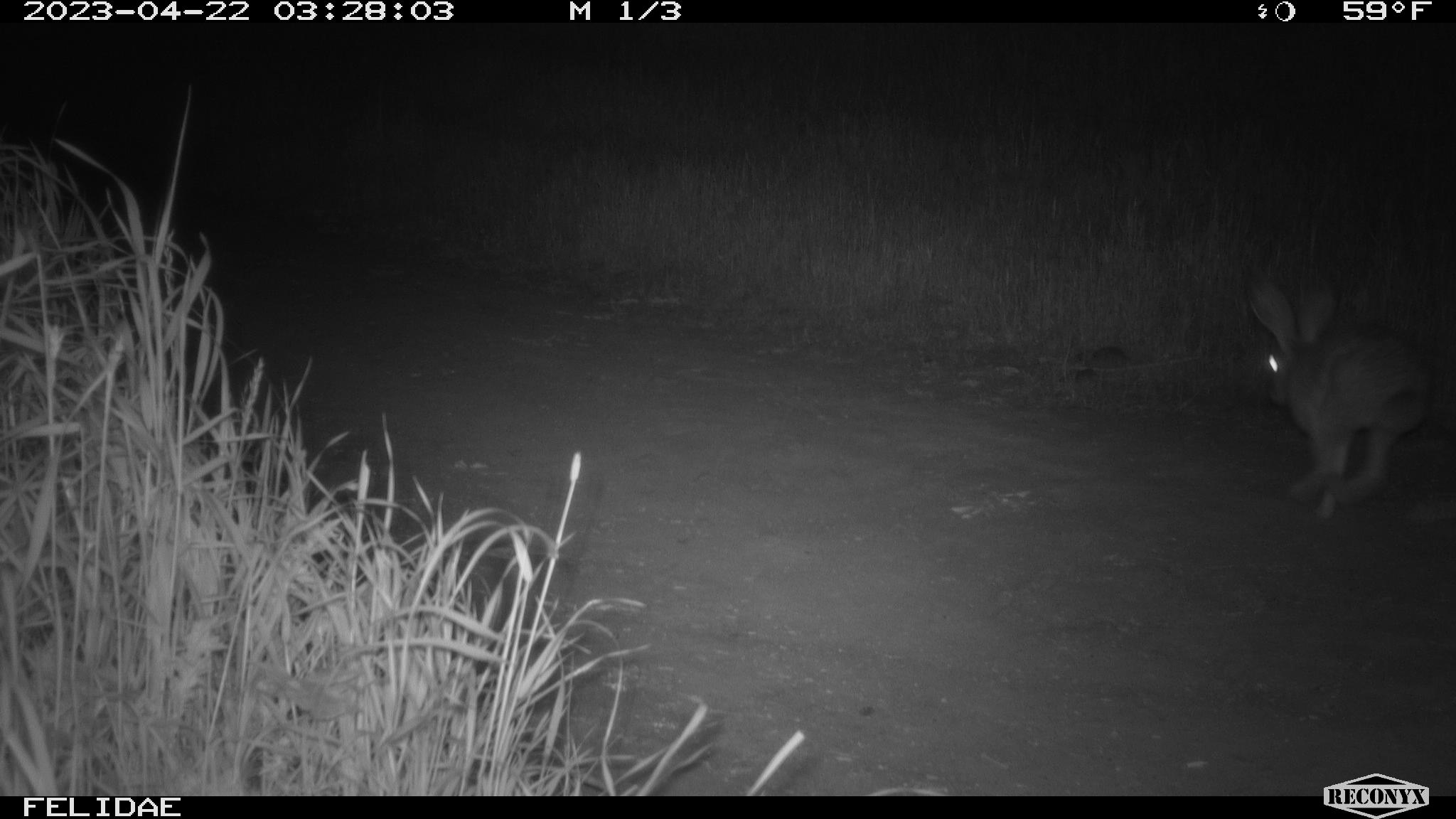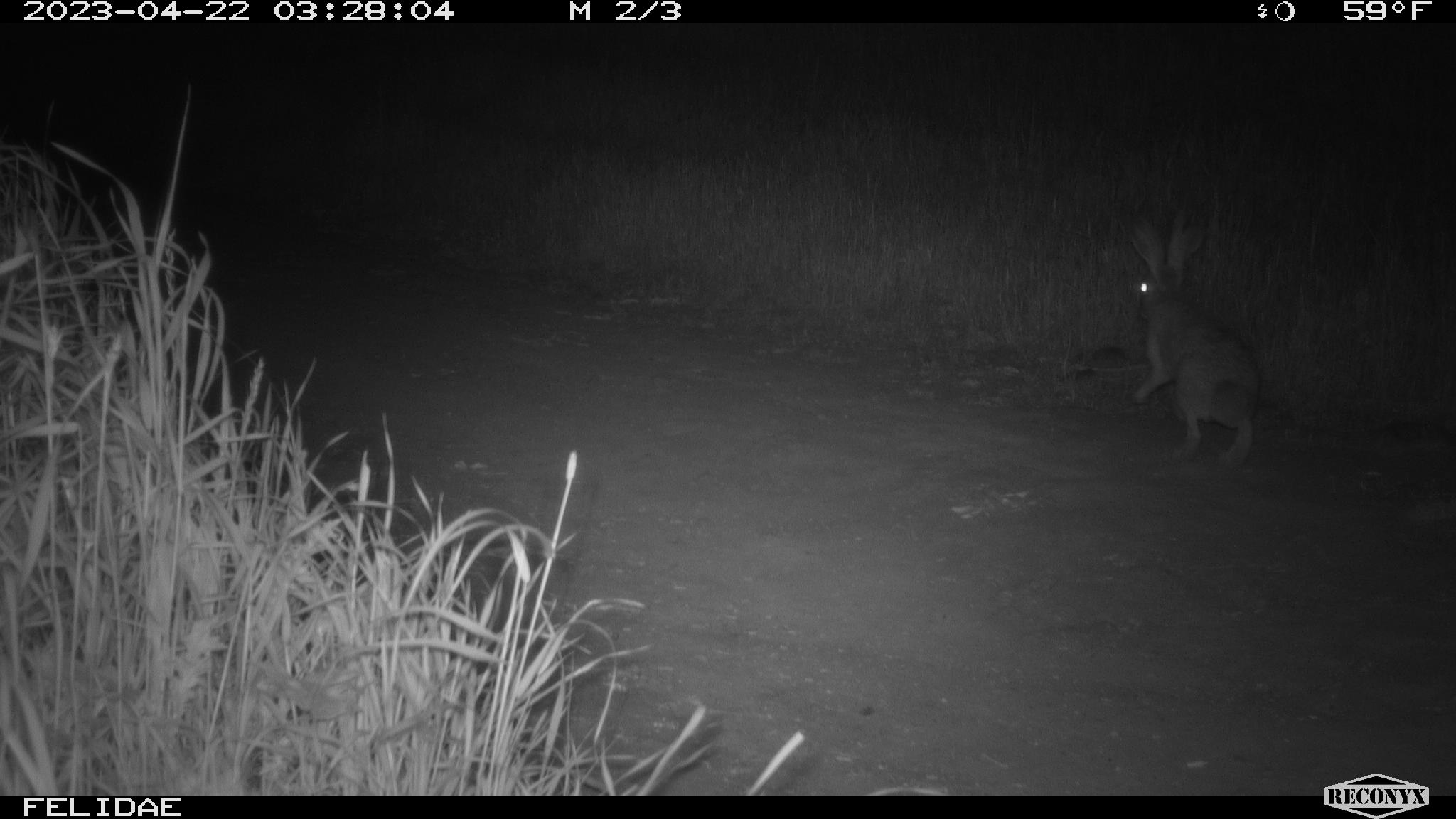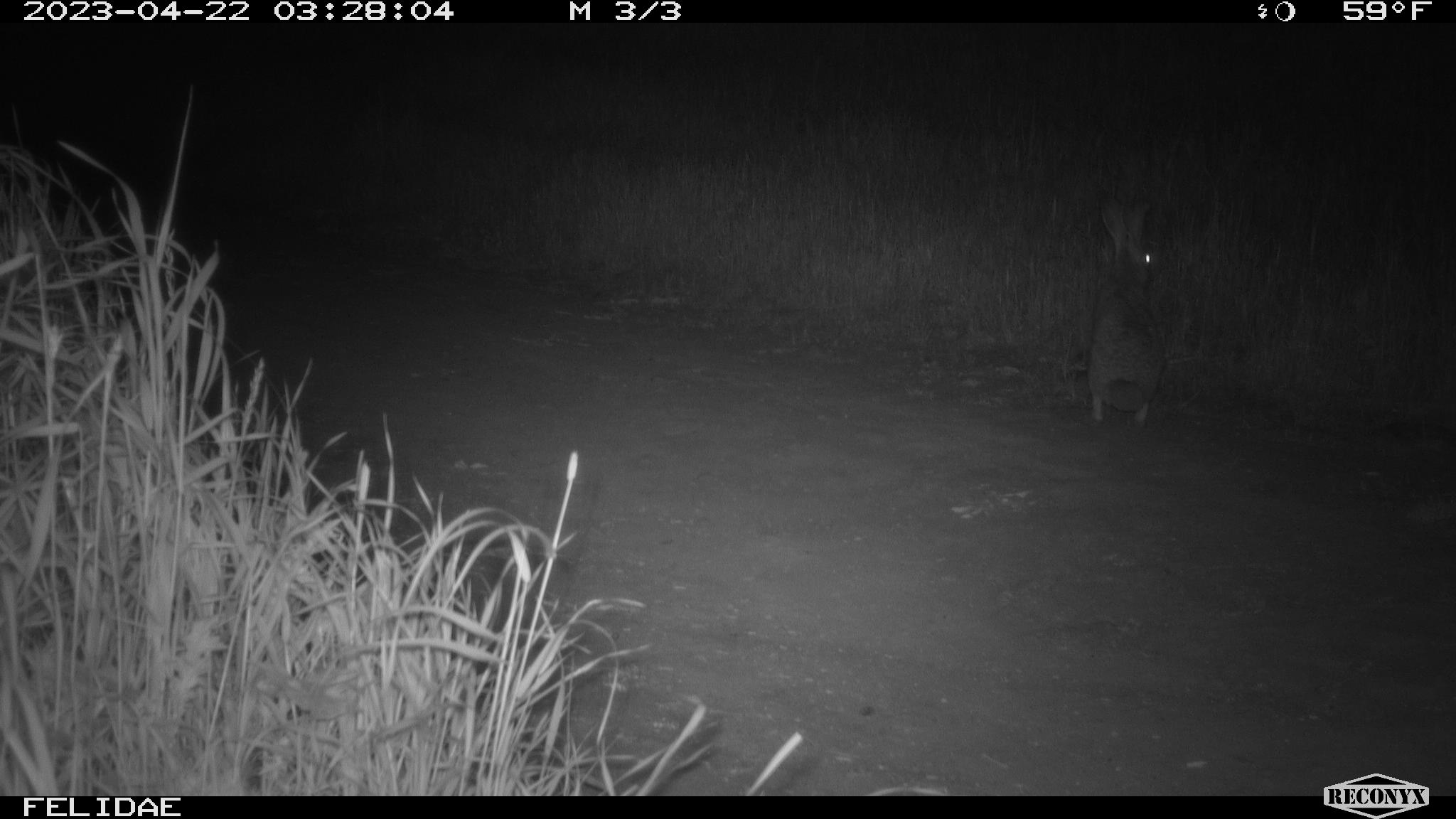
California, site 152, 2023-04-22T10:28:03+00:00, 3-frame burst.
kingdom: Animalia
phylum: Chordata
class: Mammalia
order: Lagomorpha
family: Leporidae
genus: Lepus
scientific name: Lepus californicus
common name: black-tailed jackrabbit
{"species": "black-tailed jackrabbit (Lepus californicus)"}